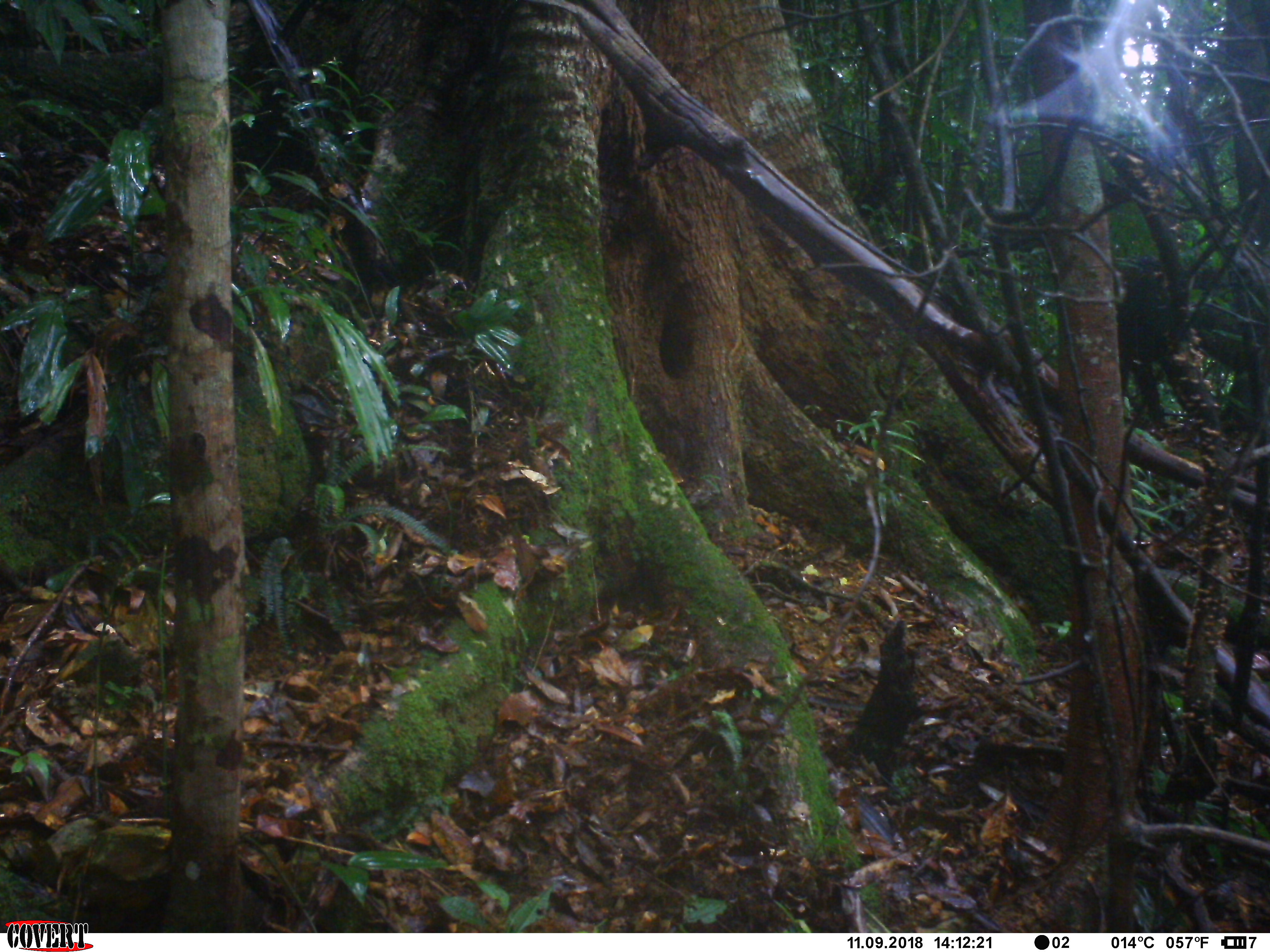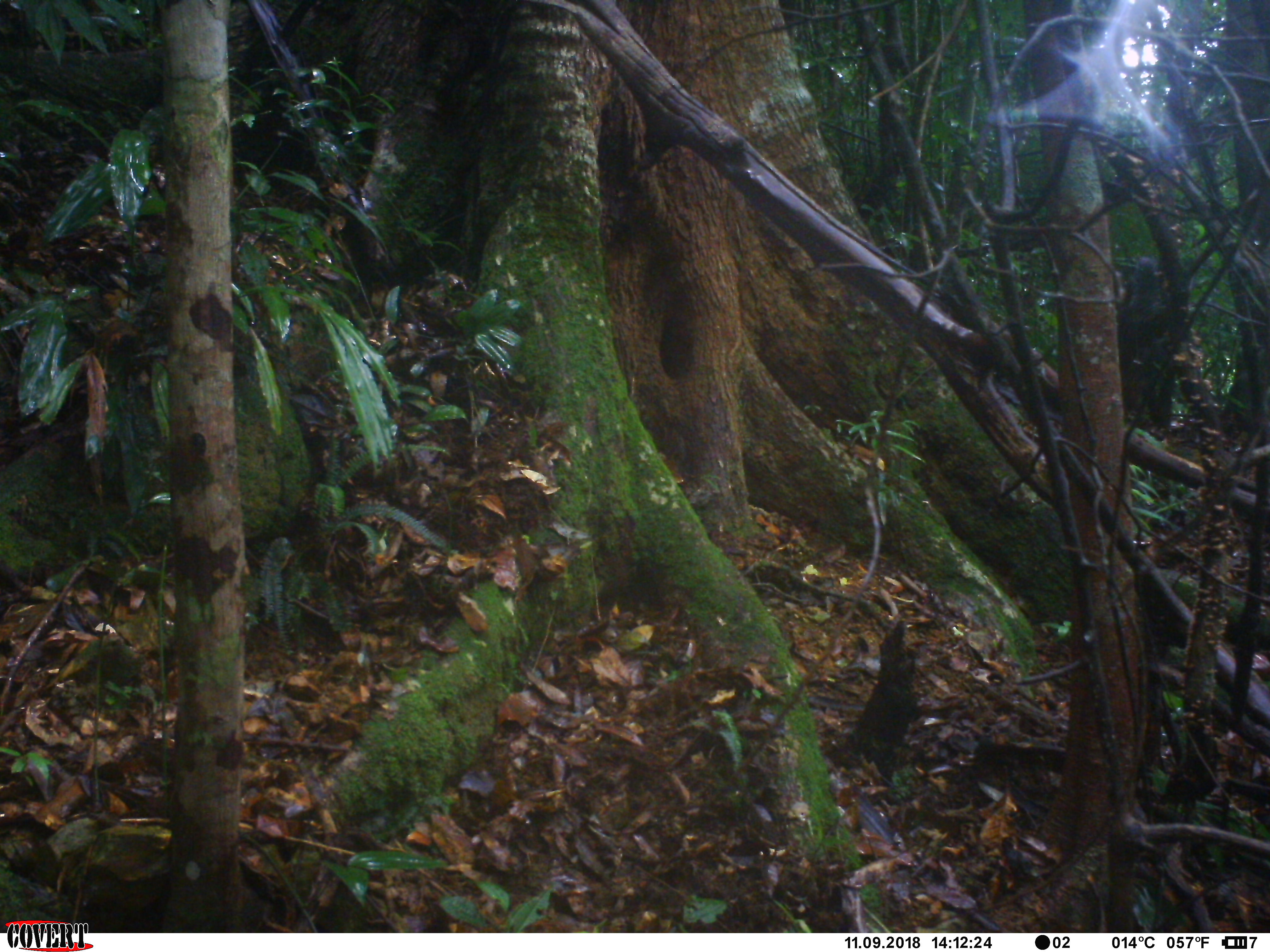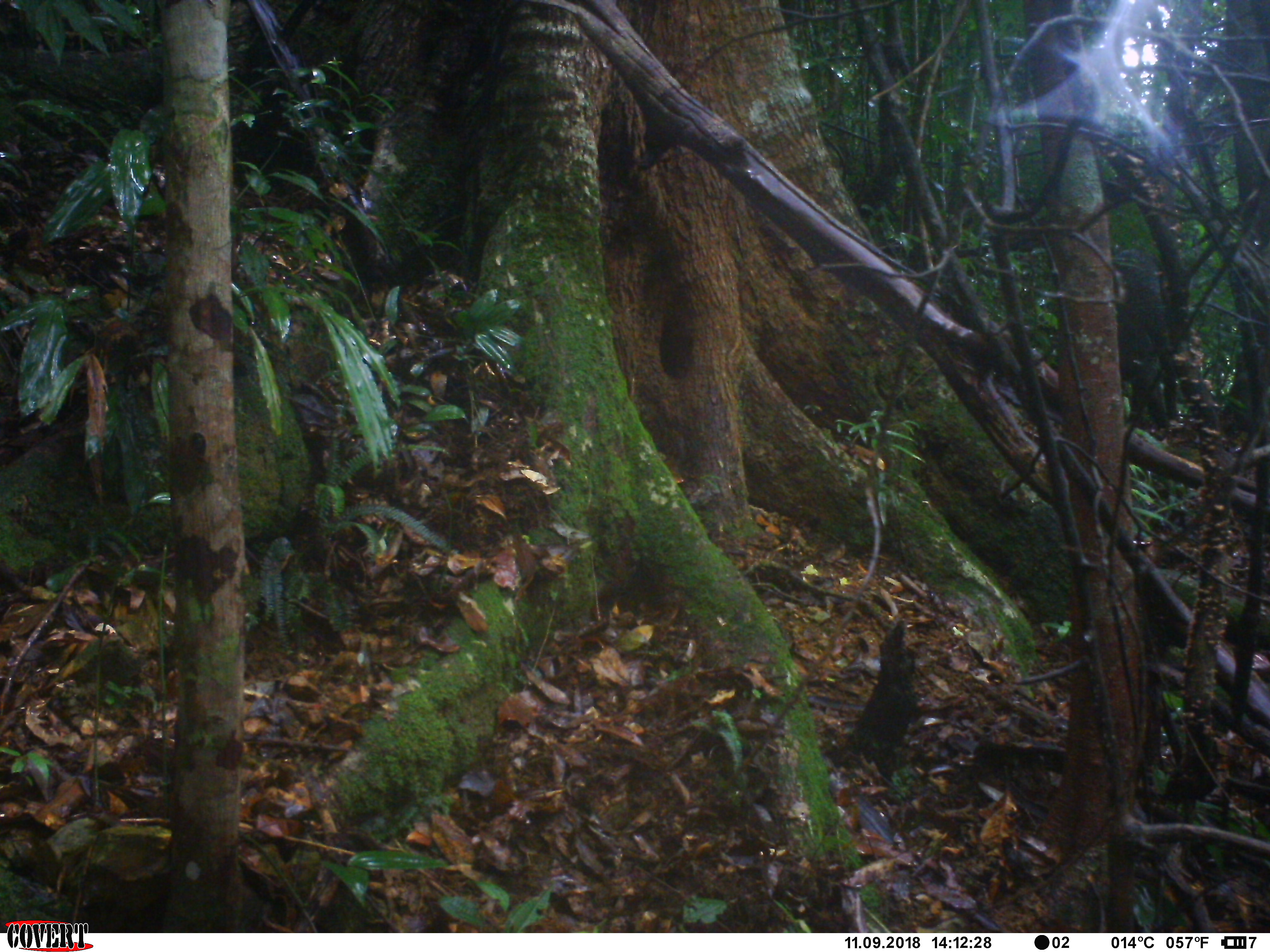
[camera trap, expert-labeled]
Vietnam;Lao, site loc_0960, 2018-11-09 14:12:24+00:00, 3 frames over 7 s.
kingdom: Animalia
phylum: Chordata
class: Mammalia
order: Artiodactyla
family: Suidae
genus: Sus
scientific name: Sus scrofa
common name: eurasian wild pig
Eurasian wild pig (Sus scrofa). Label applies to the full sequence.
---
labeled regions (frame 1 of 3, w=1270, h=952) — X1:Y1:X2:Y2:
eurasian wild pig: 1113:253:1224:427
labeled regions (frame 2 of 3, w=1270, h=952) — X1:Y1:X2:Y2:
eurasian wild pig: 1114:254:1195:436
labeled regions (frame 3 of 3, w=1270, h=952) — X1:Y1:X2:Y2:
eurasian wild pig: 1112:248:1183:433